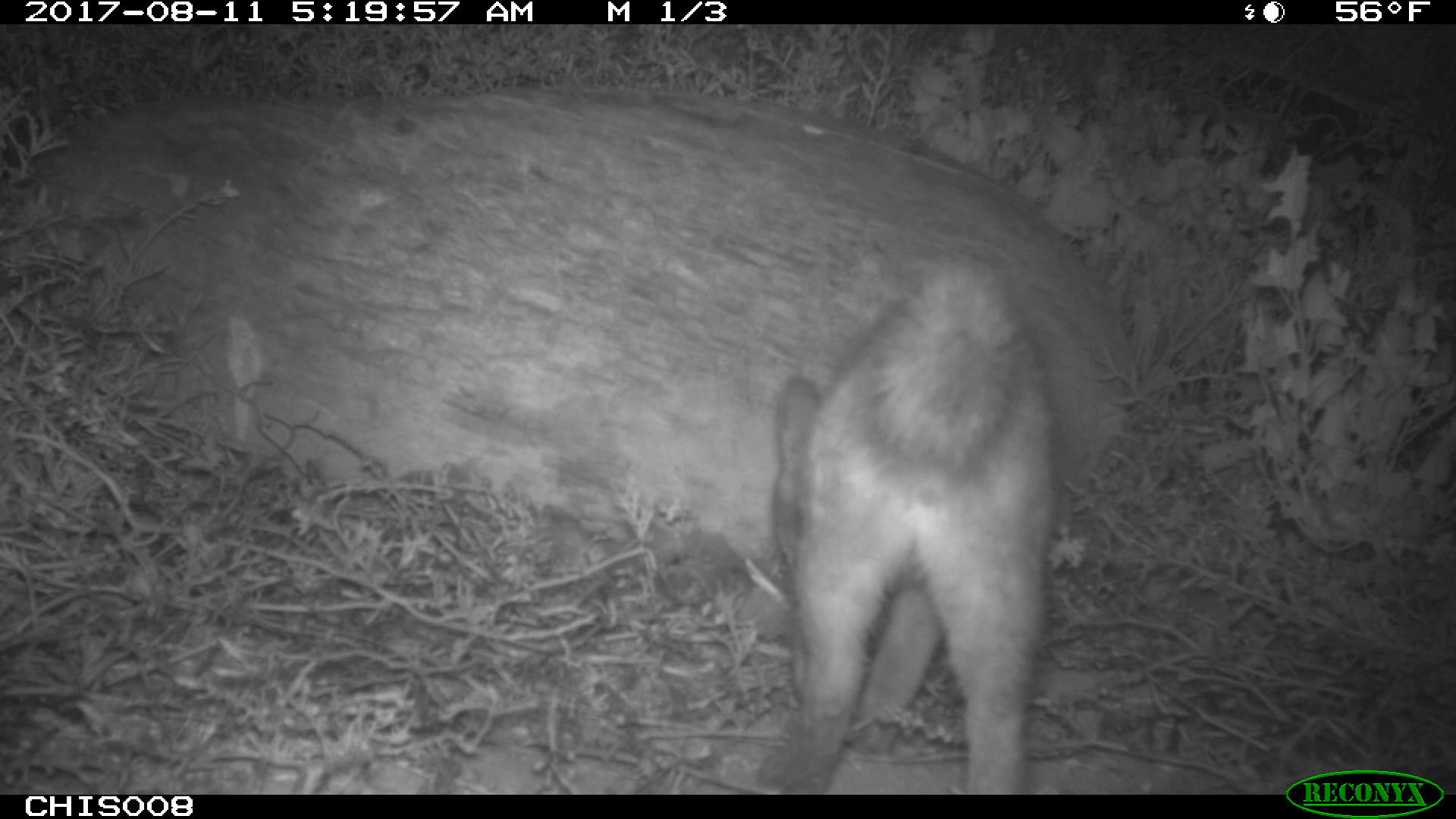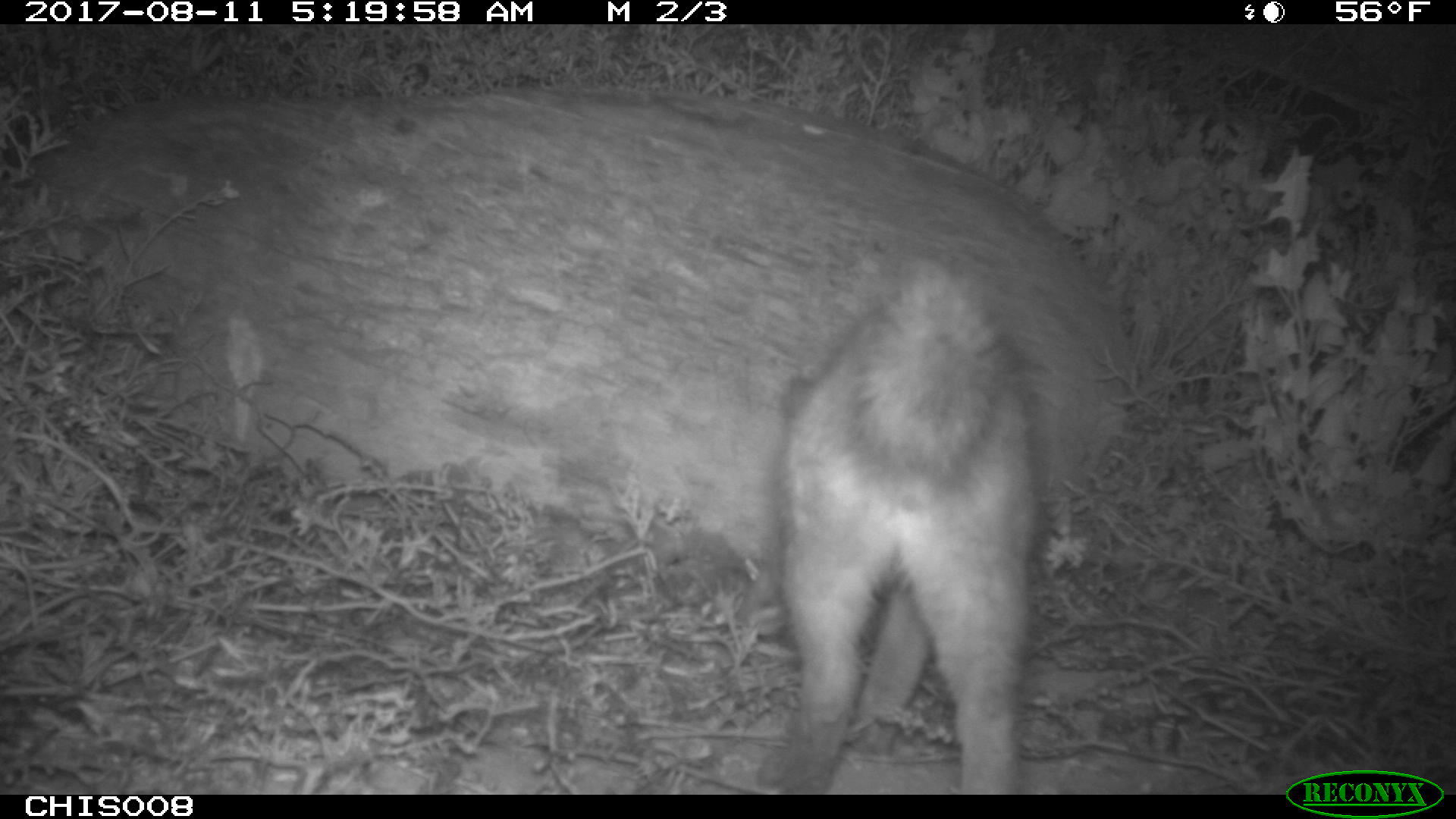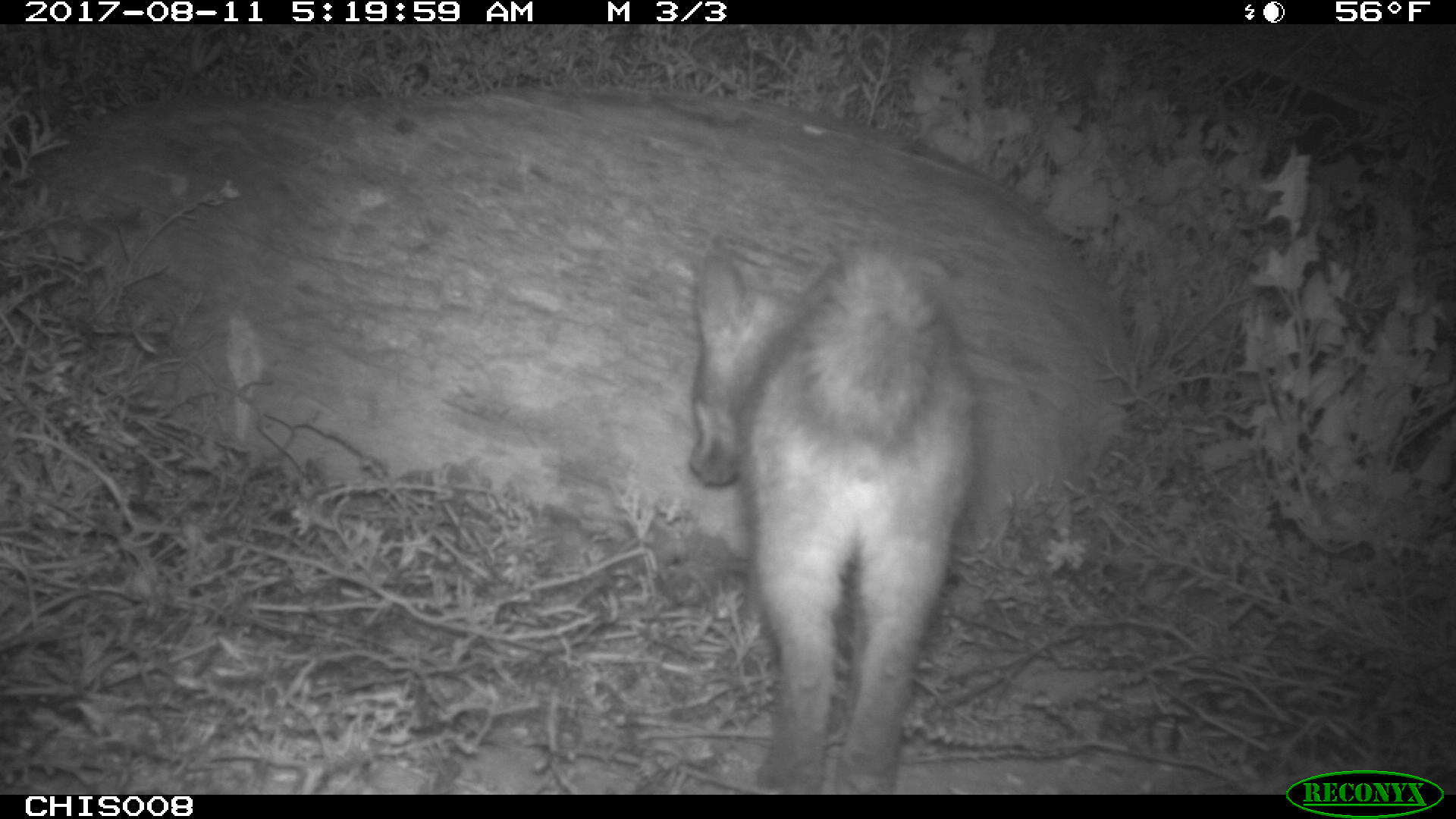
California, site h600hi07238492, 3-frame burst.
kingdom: Animalia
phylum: Chordata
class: Mammalia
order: Carnivora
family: Canidae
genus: Urocyon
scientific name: Urocyon littoralis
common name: island fox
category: fox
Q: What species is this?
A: Fox (island fox) (Urocyon littoralis).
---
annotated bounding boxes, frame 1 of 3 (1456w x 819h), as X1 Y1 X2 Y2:
fox: 758 256 1055 793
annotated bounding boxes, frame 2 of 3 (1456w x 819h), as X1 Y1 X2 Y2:
fox: 767 255 1046 792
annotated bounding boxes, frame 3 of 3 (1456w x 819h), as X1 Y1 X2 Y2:
fox: 688 237 975 792